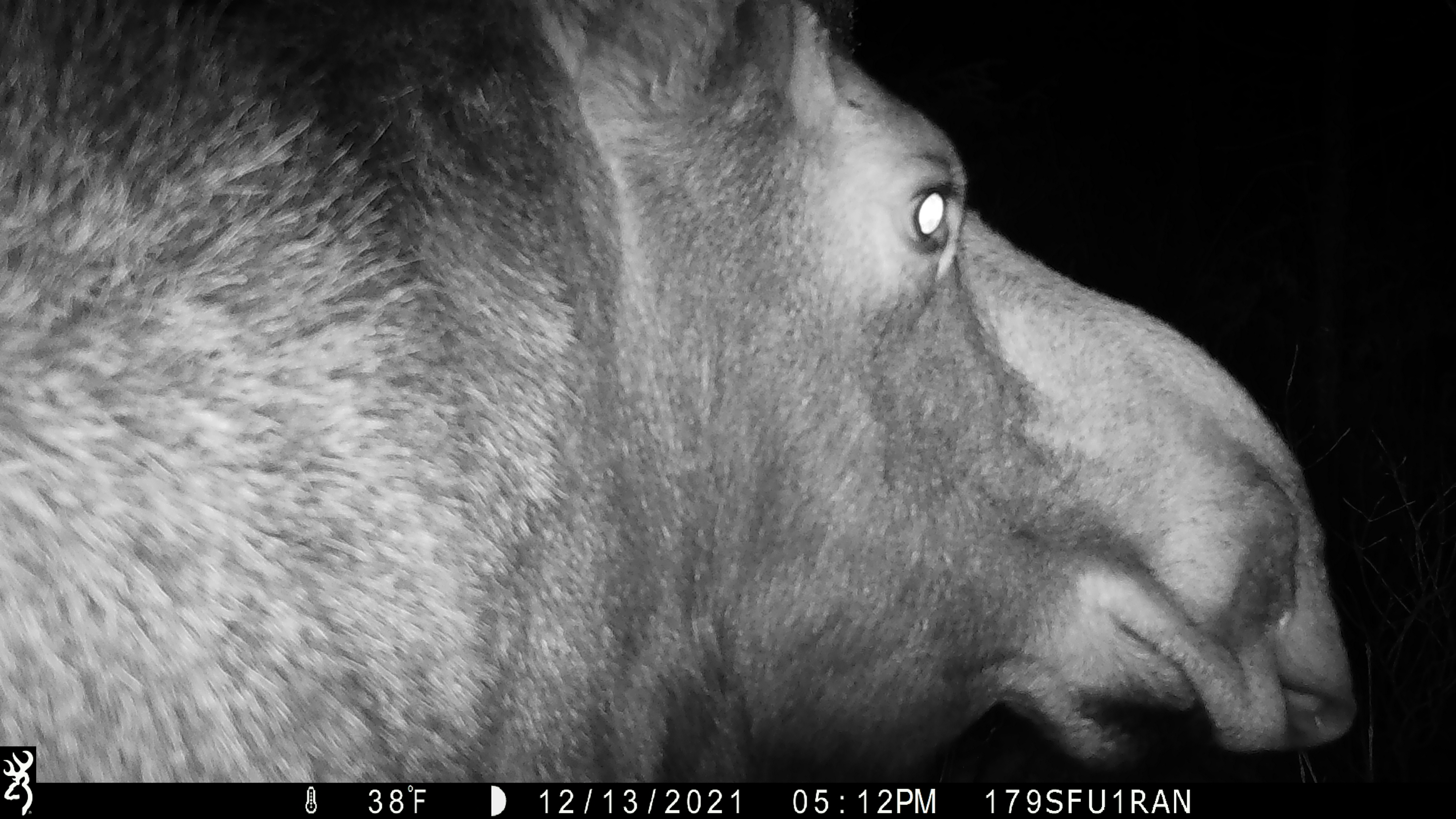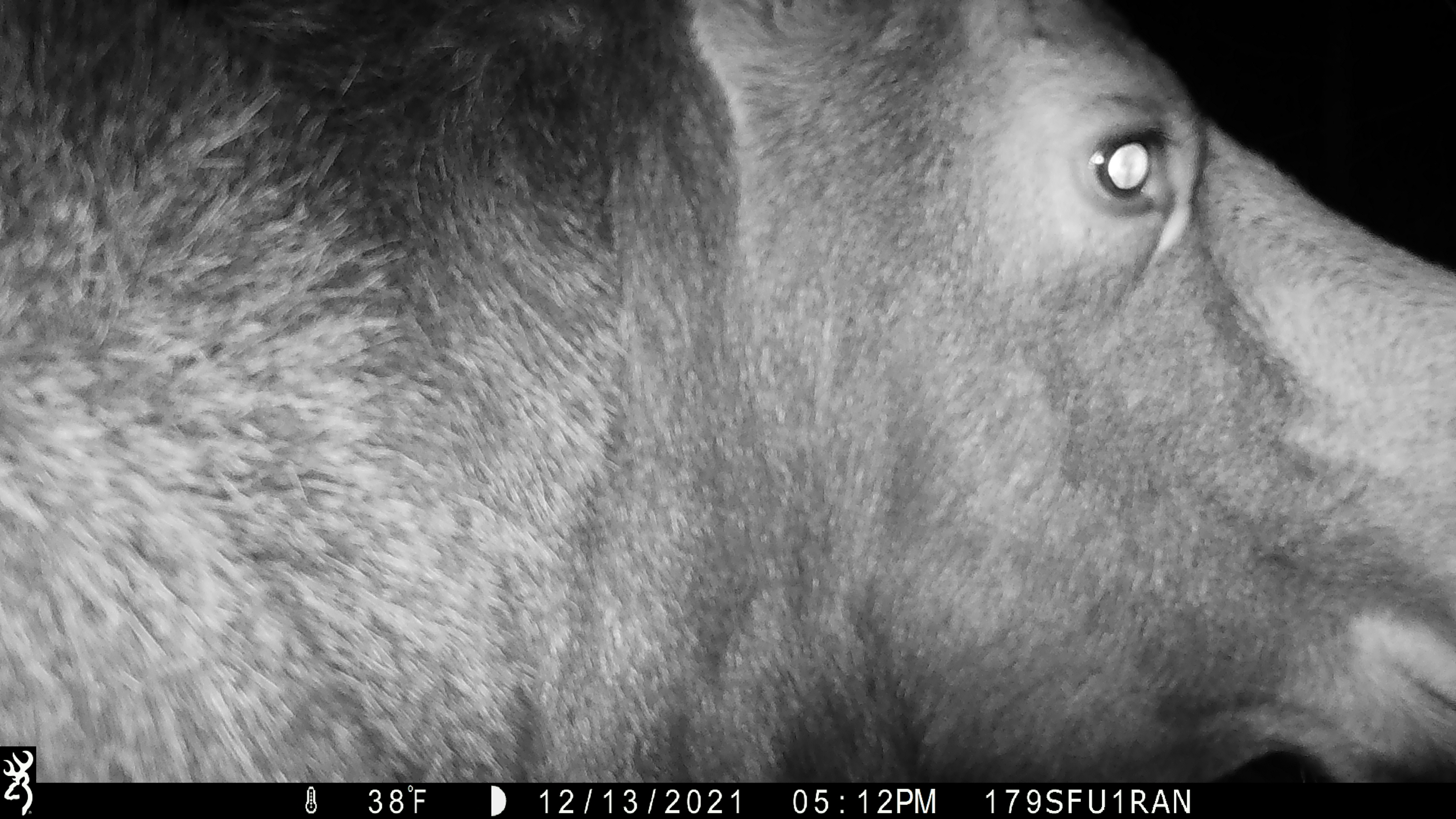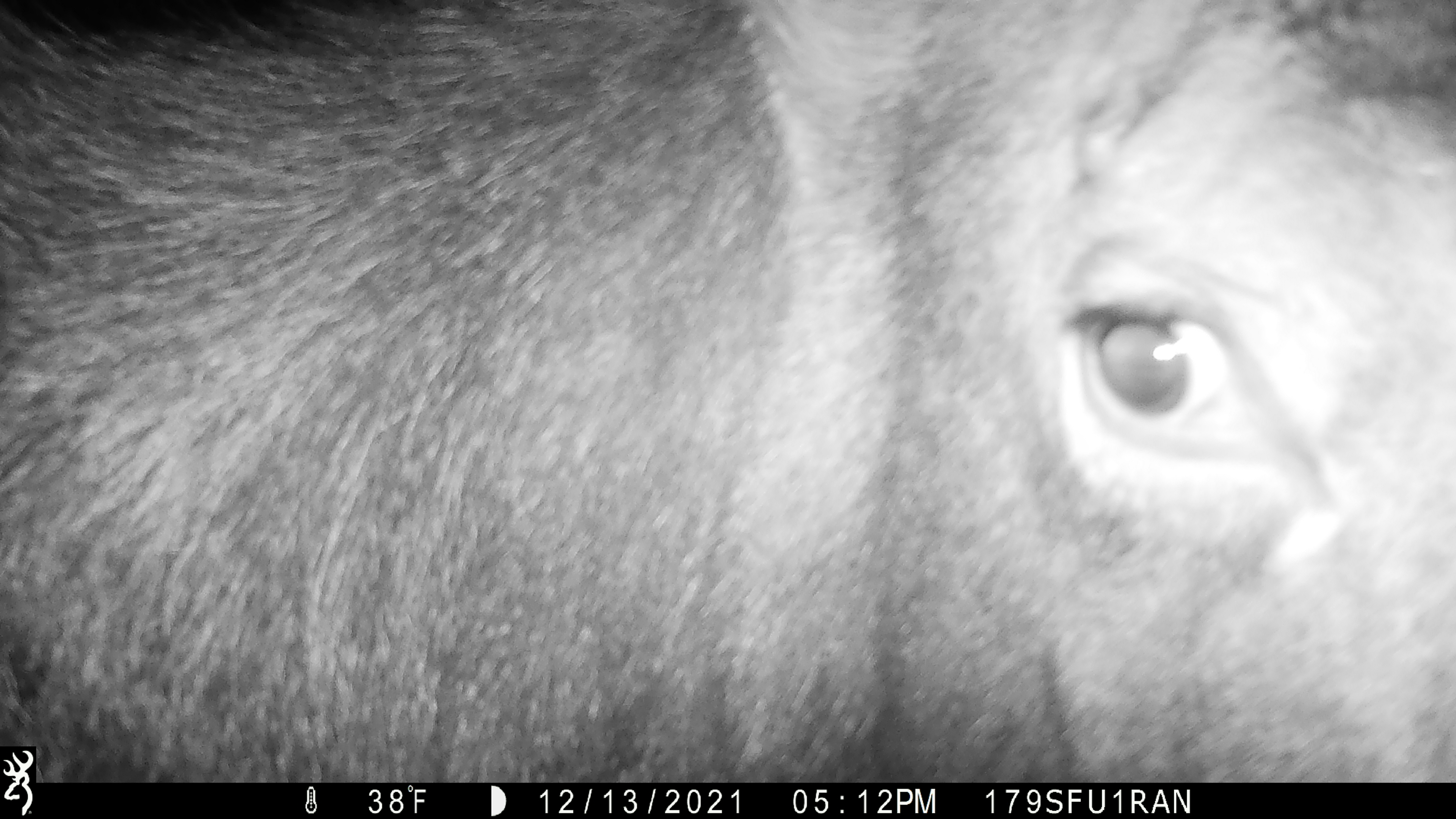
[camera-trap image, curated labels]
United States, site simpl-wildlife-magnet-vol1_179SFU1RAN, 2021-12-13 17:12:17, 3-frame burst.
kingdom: Animalia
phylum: Chordata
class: Mammalia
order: Artiodactyla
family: Cervidae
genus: Alces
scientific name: Alces alces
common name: moose